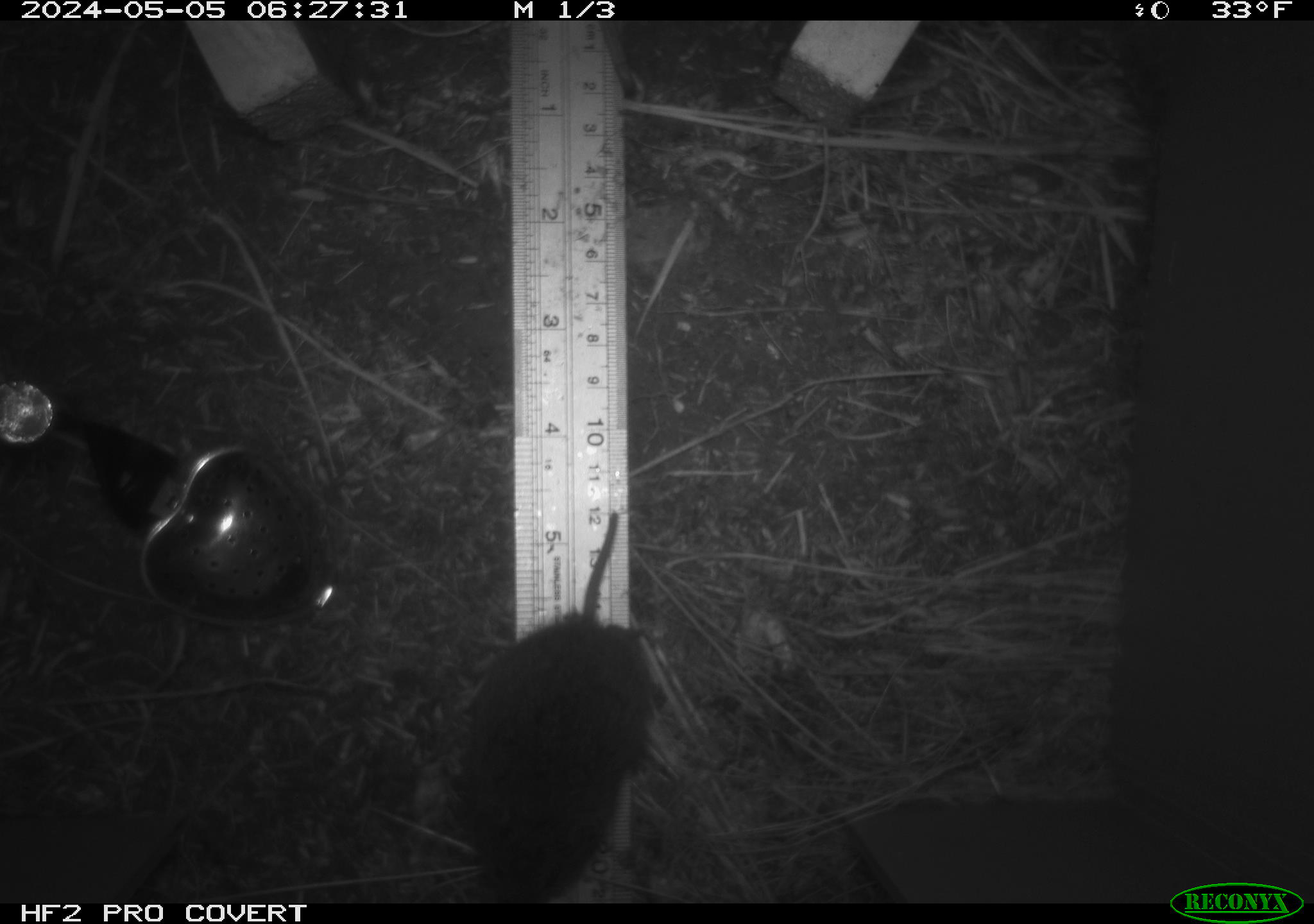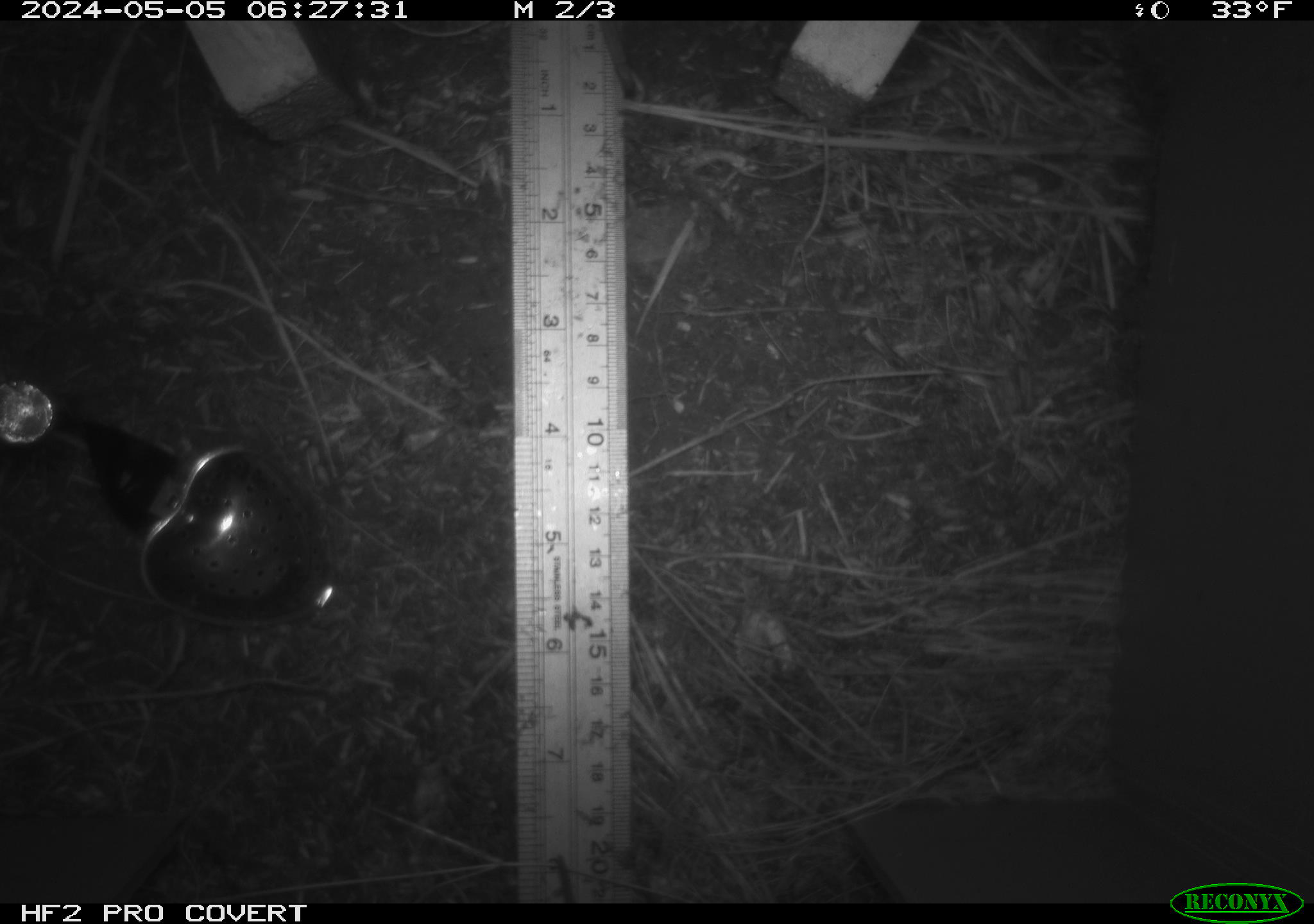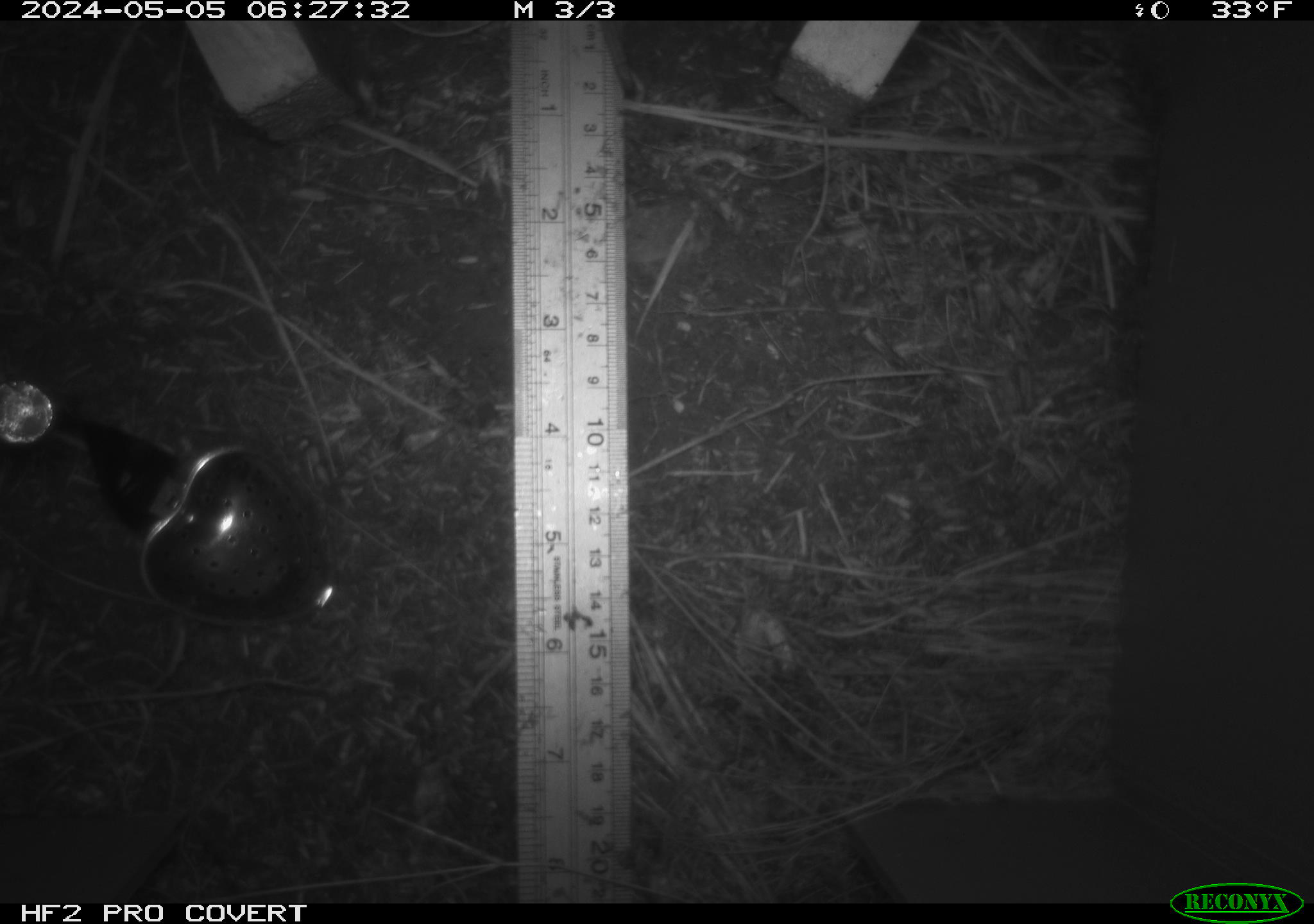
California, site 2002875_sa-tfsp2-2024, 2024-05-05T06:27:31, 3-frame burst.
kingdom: Animalia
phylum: Chordata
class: Mammalia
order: Rodentia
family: Cricetidae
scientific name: Arvicolinae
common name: voles, lemmings, and muskrats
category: arvicolinae subfamily